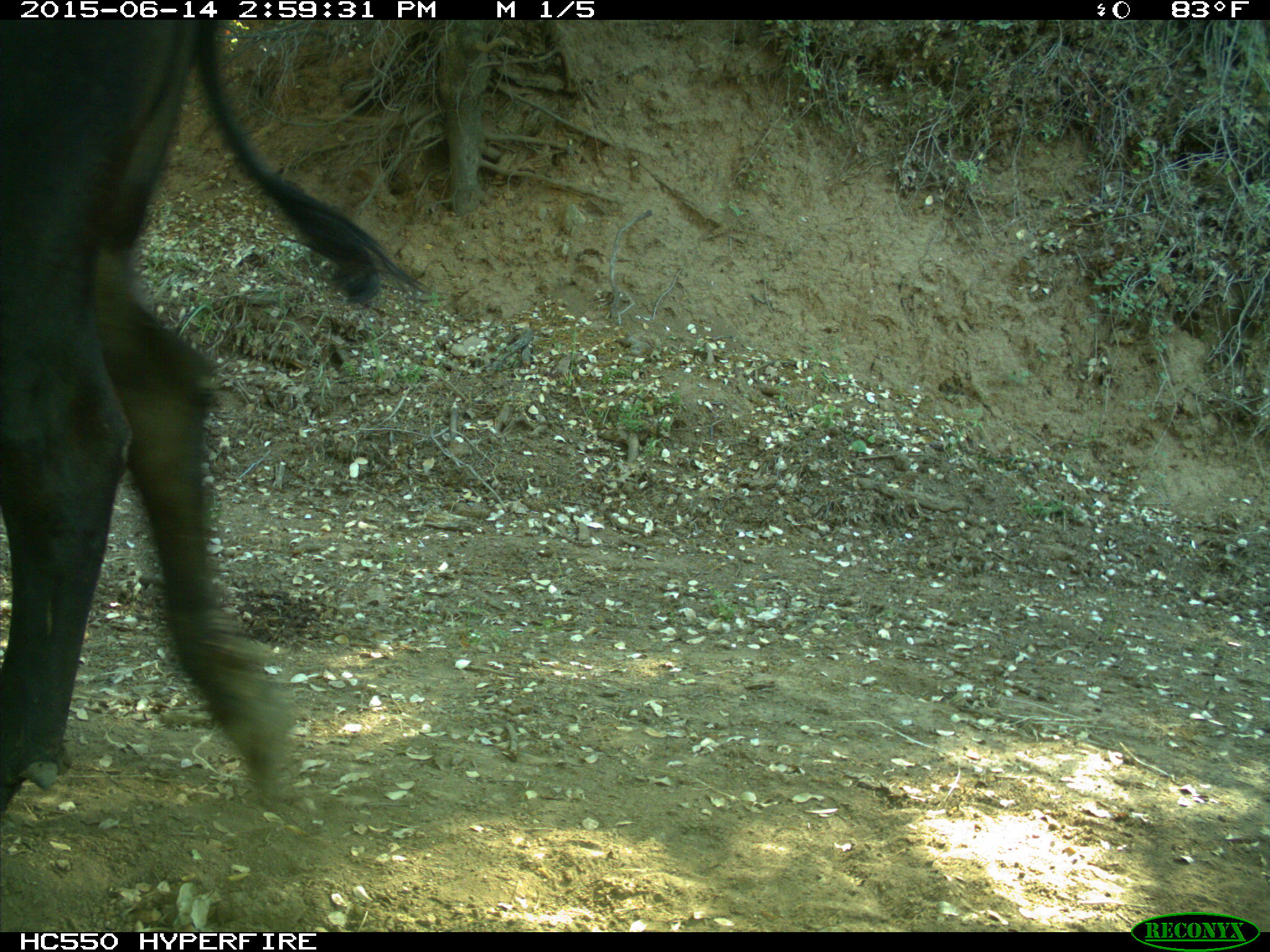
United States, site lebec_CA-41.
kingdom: Animalia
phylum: Chordata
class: Mammalia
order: Artiodactyla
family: Bovidae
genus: Bos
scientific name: Bos taurus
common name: domestic cow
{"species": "Bos taurus (domestic cow)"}